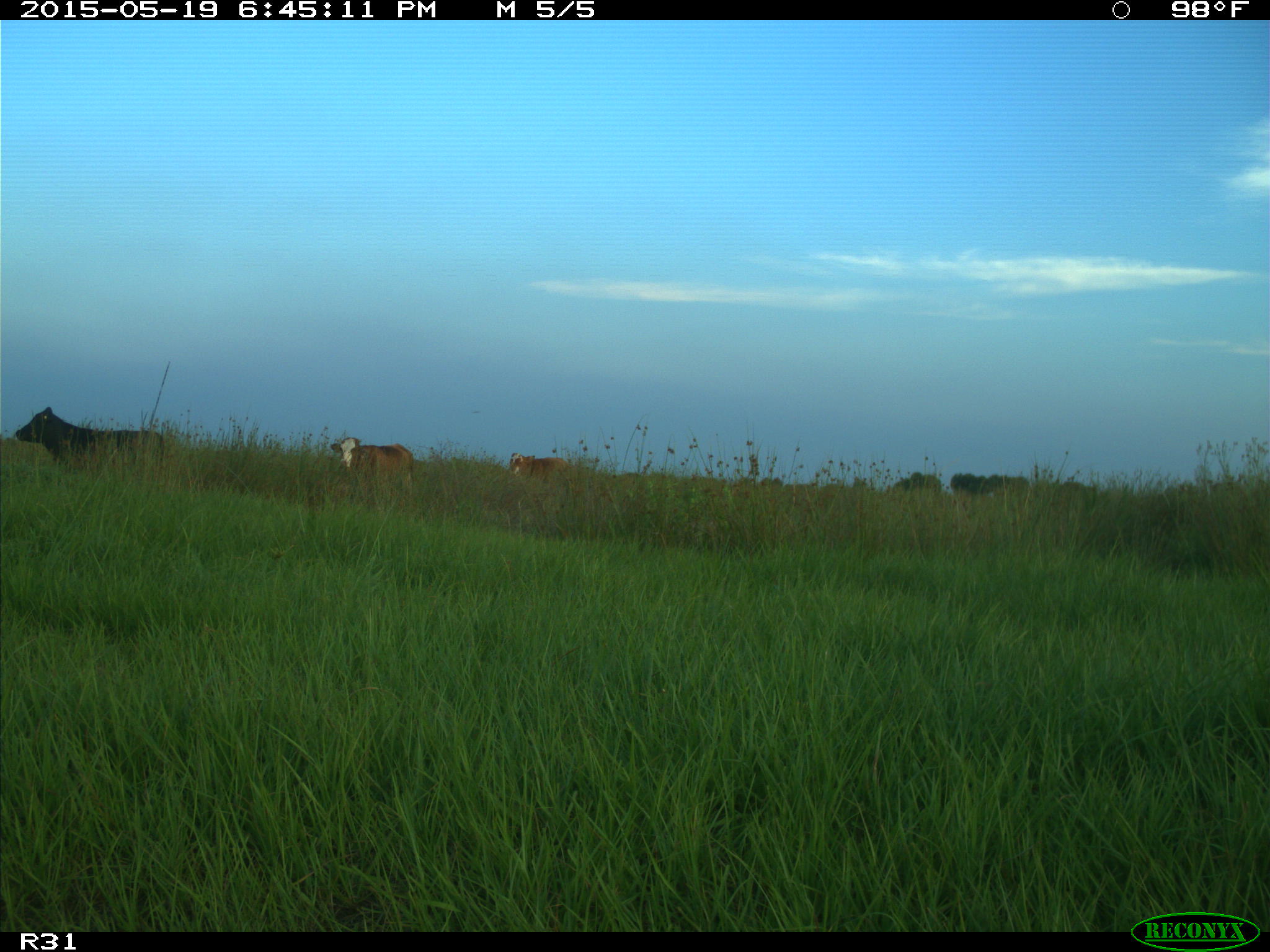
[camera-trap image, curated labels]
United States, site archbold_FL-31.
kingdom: Animalia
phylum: Chordata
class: Mammalia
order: Artiodactyla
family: Bovidae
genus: Bos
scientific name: Bos taurus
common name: domestic cow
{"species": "Bos taurus (domestic cow)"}